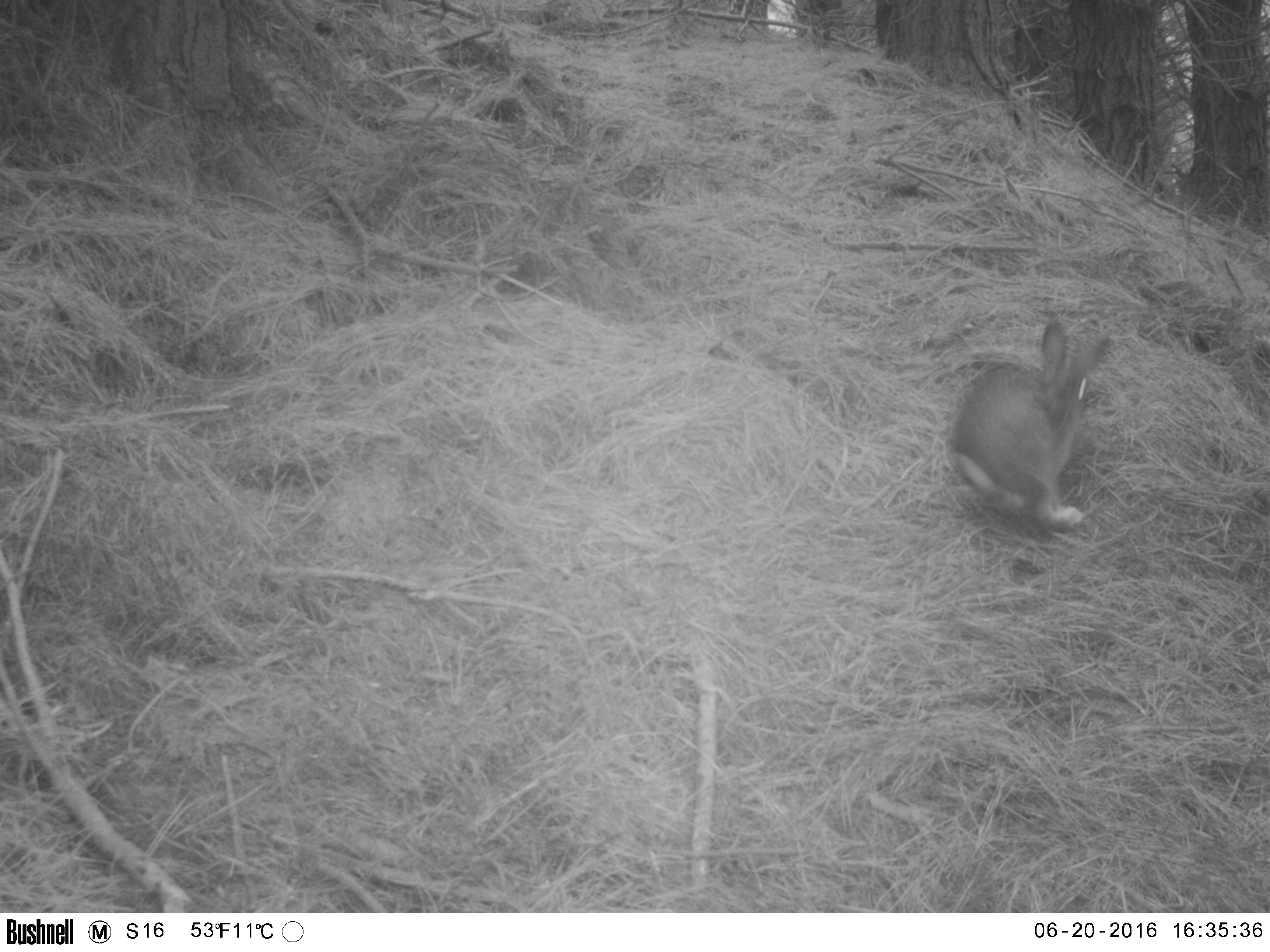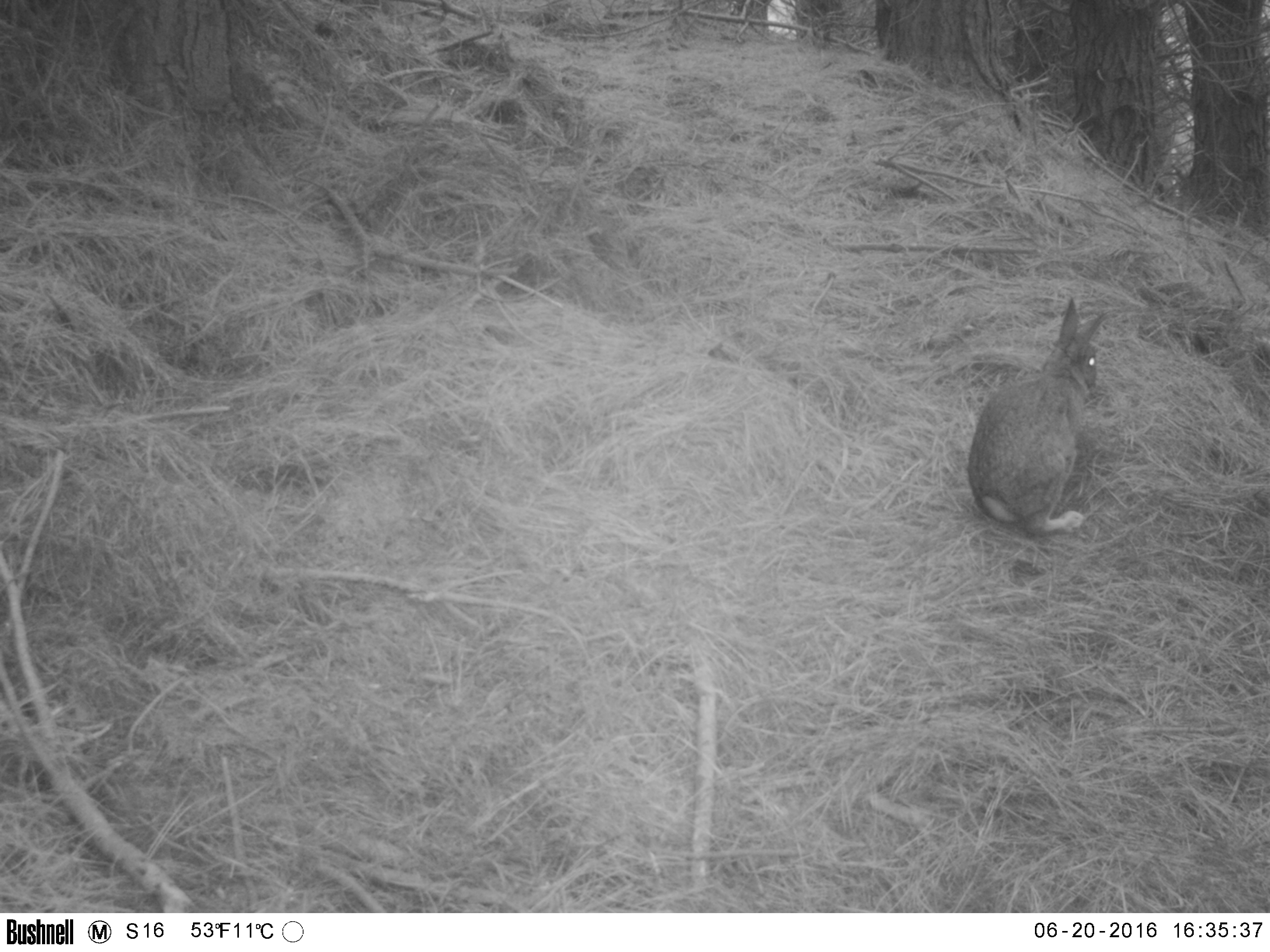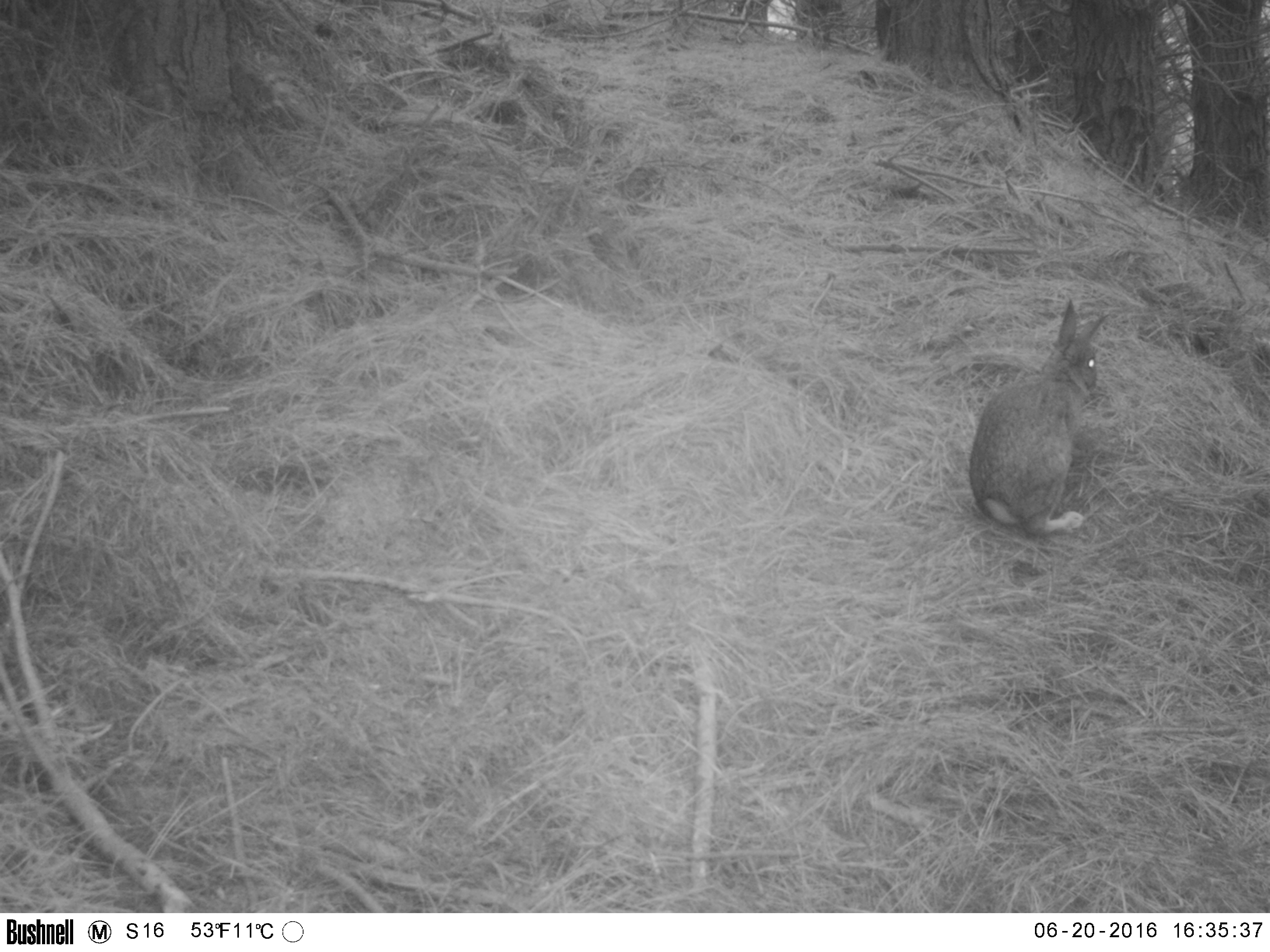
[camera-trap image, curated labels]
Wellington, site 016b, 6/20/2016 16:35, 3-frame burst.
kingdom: Animalia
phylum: Chordata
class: Mammalia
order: Lagomorpha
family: Leporidae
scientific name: Leporidae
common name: rabbit